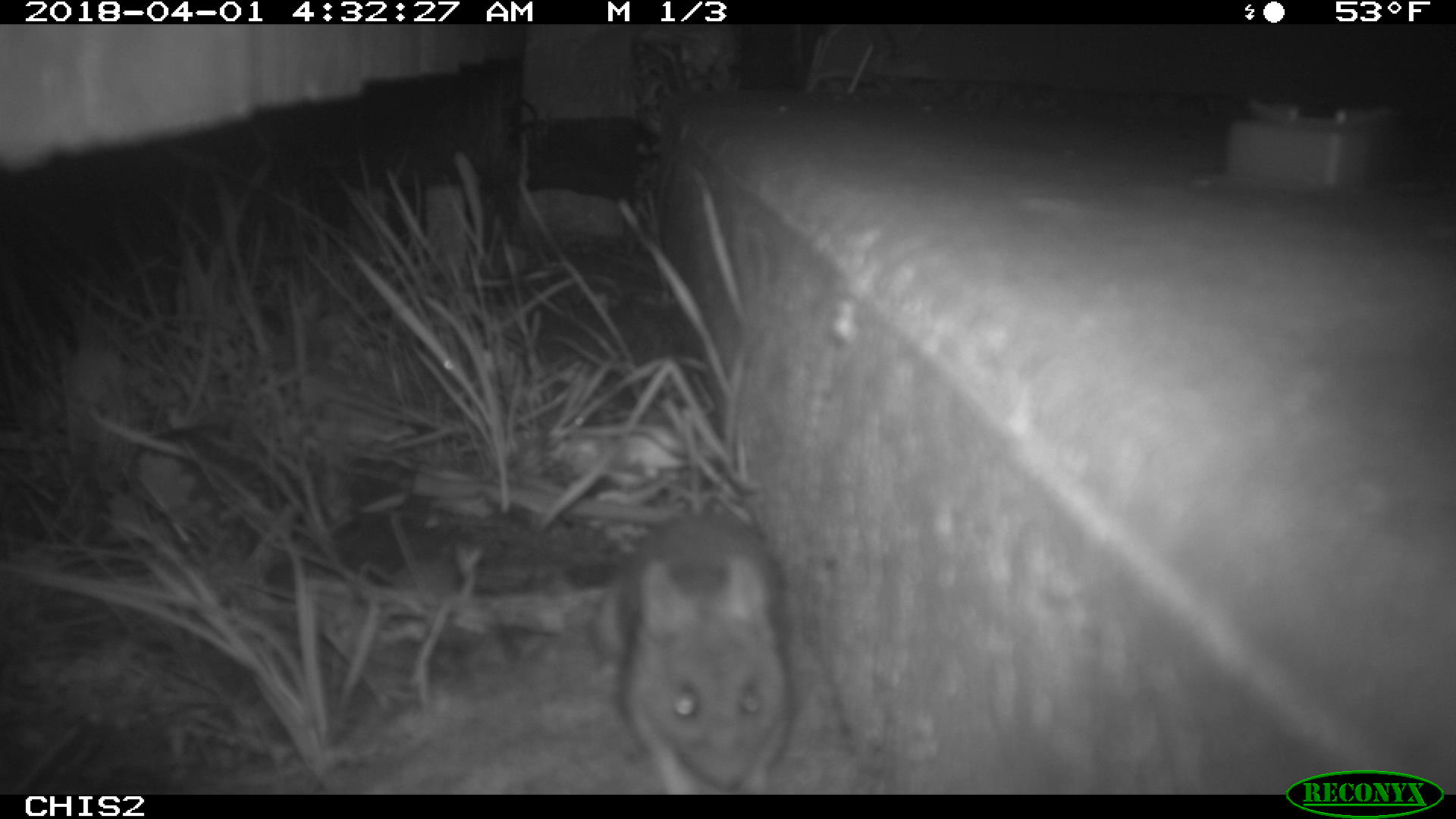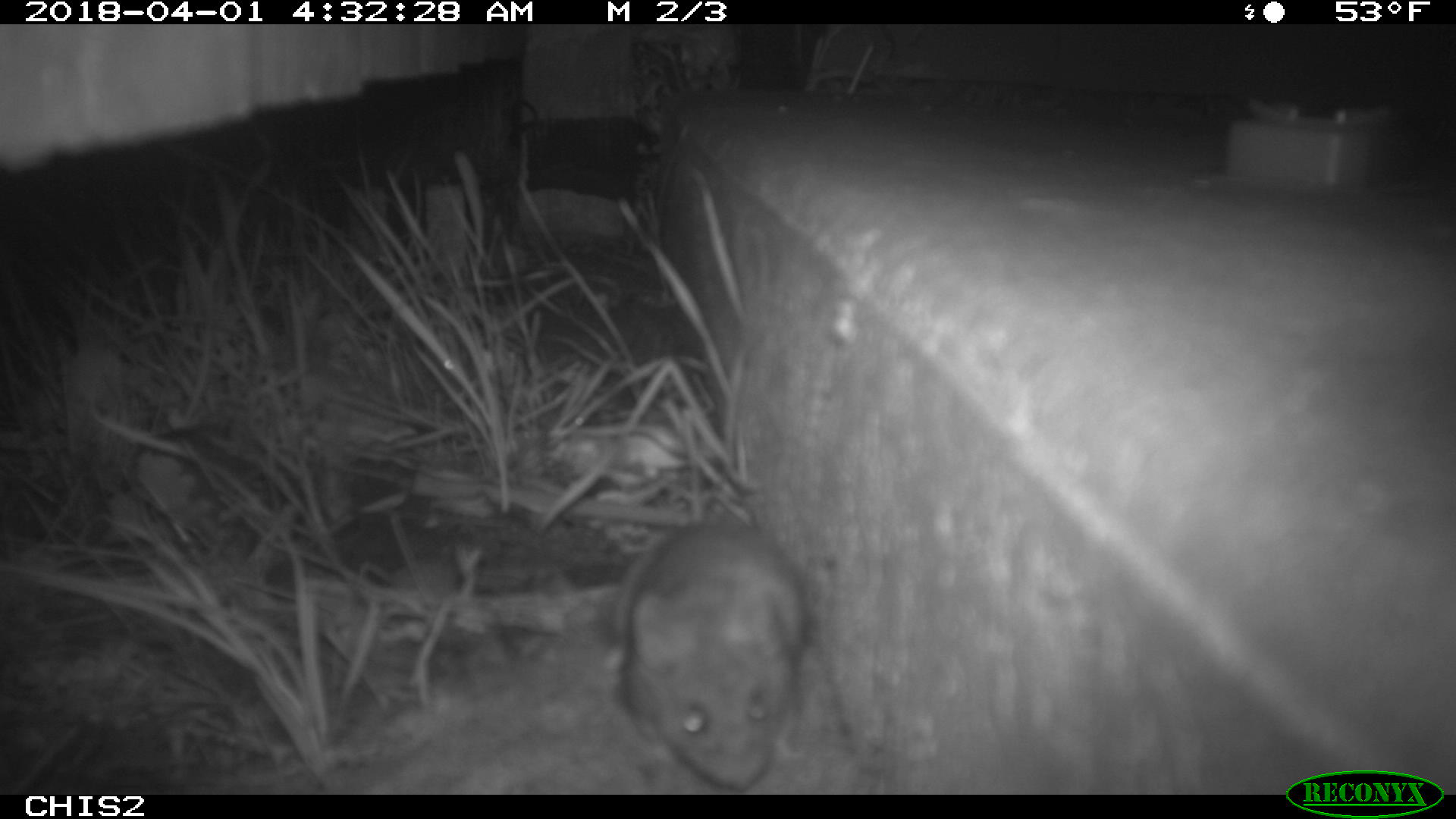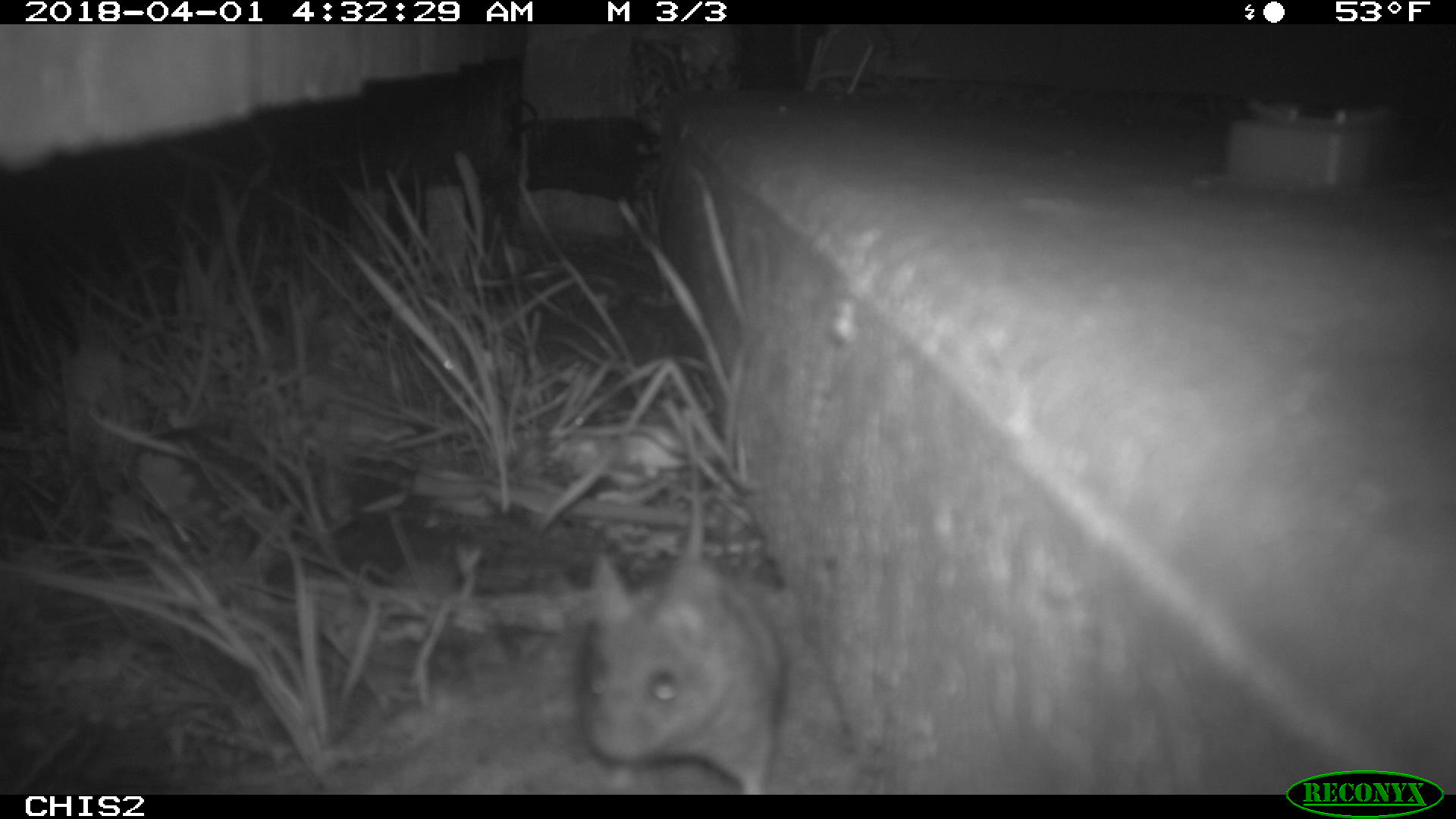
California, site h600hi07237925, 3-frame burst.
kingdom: Animalia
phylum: Chordata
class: Mammalia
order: Rodentia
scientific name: Rodentia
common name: rodent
Rodent (Rodentia).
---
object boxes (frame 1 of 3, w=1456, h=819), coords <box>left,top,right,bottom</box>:
rodent: <box>588,516,796,795</box>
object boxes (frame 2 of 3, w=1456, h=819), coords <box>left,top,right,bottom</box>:
rodent: <box>627,524,808,784</box>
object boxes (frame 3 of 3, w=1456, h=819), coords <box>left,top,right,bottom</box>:
rodent: <box>579,553,782,793</box>